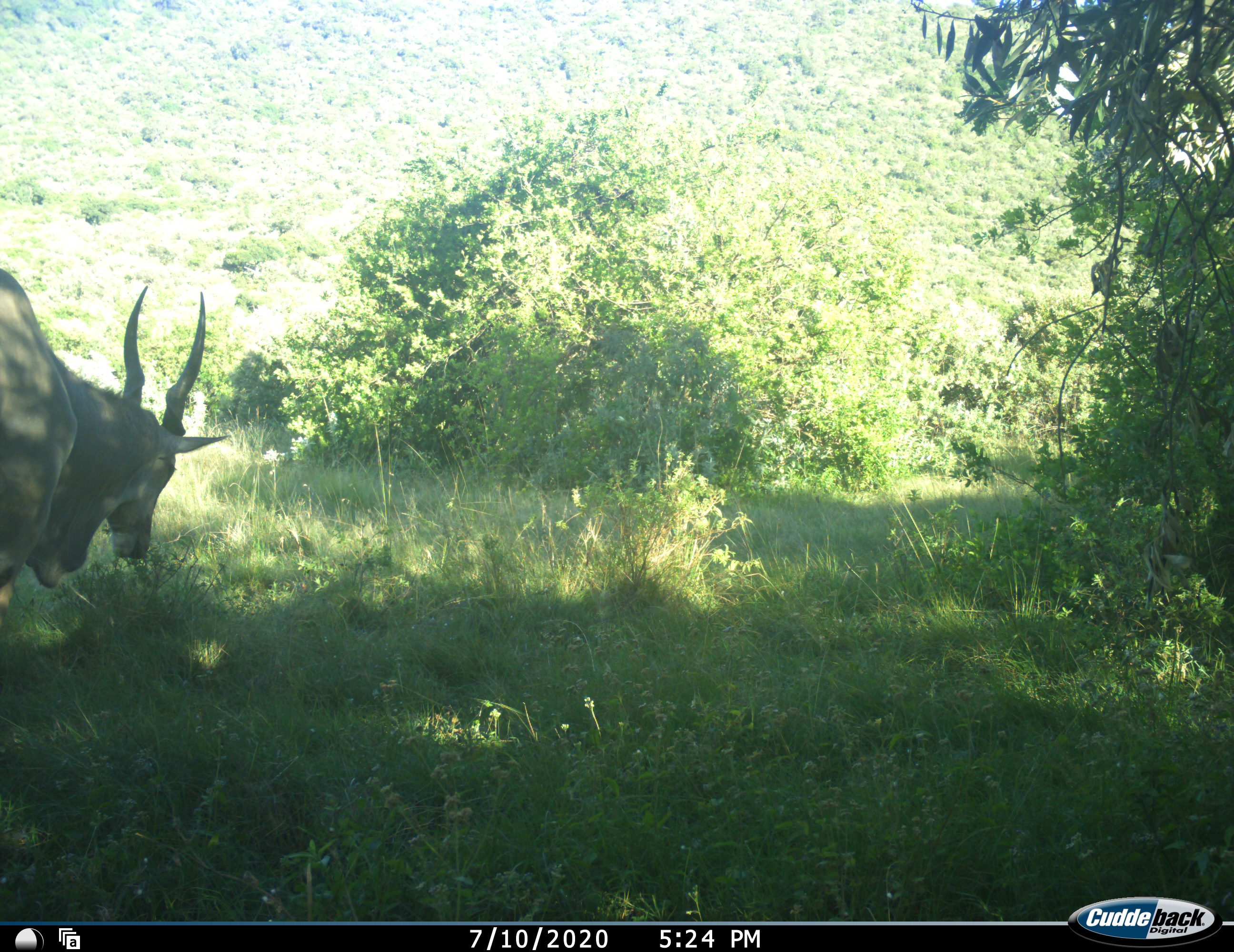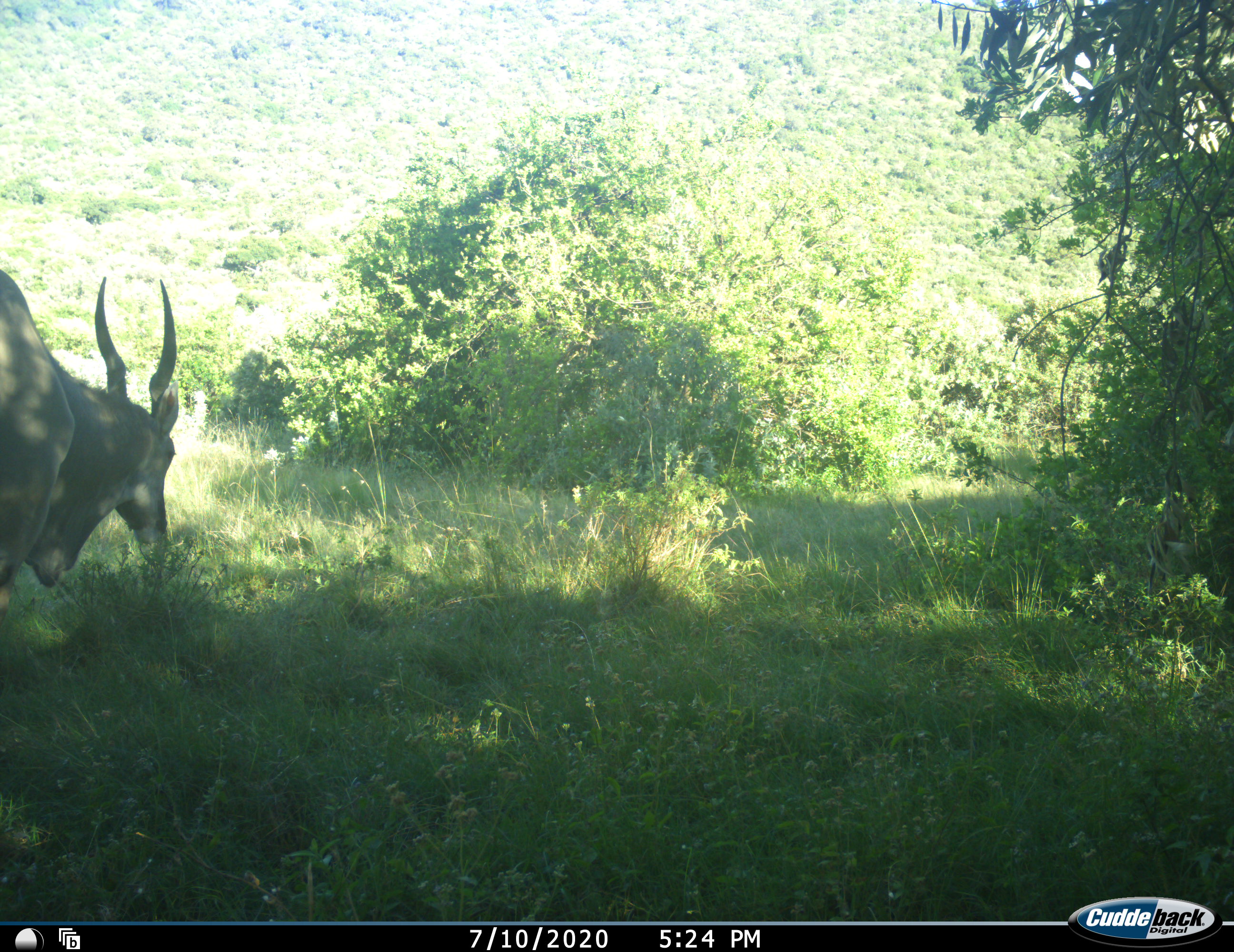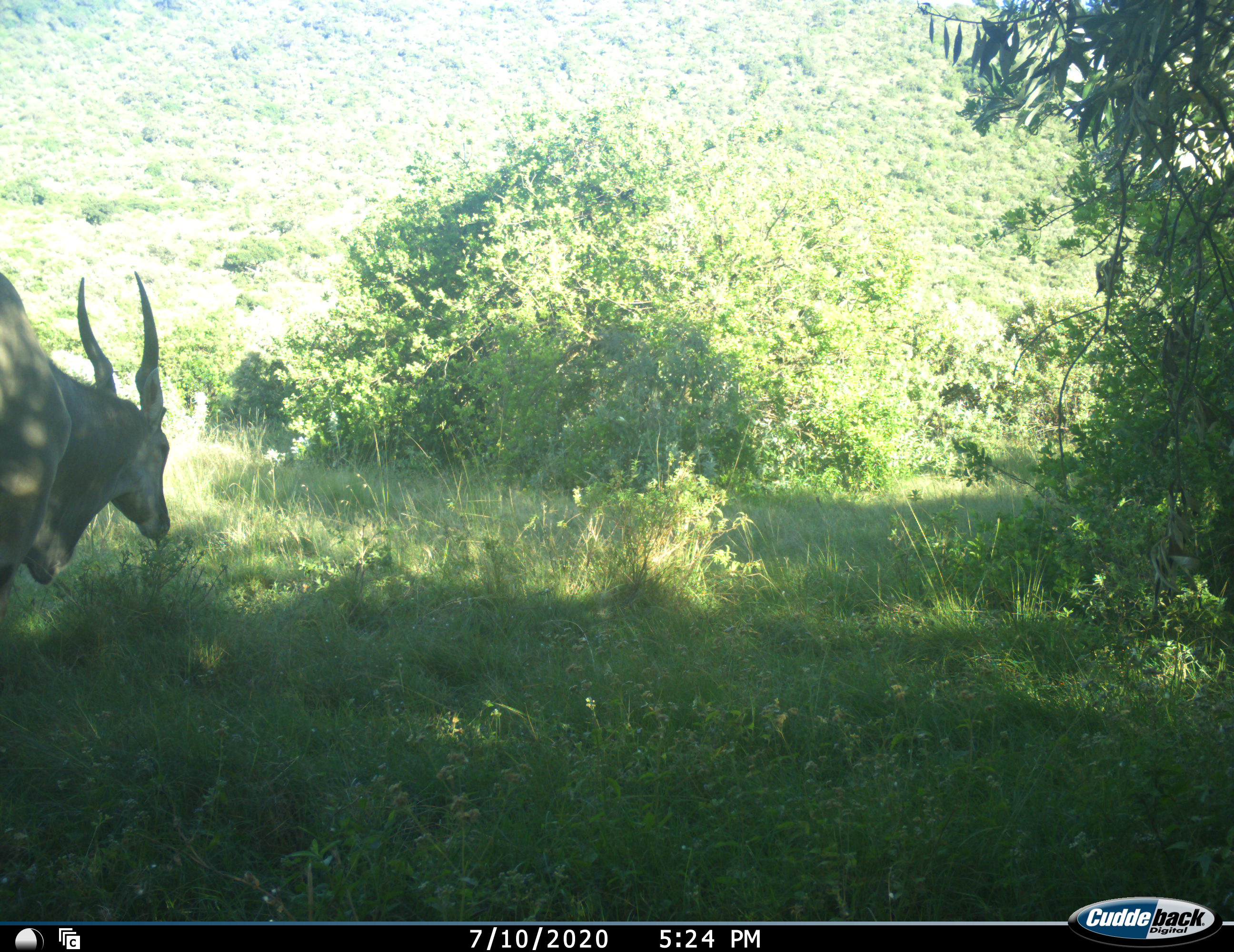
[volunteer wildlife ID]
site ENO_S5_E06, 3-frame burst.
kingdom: Animalia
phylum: Chordata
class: Mammalia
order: Artiodactyla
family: Bovidae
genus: Tragelaphus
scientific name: Tragelaphus oryx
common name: eland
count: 1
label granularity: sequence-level